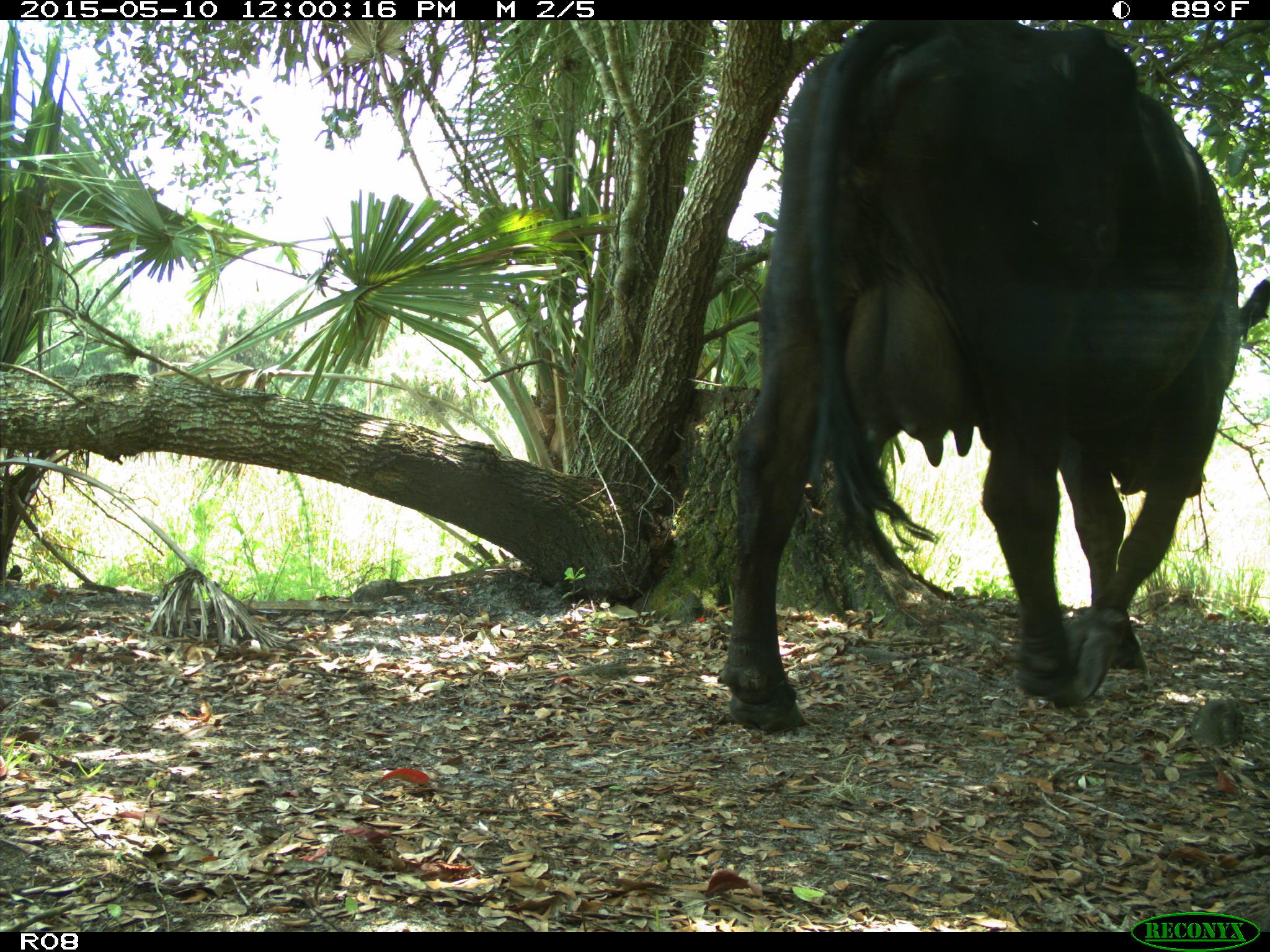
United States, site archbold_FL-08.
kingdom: Animalia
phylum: Chordata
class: Mammalia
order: Artiodactyla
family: Bovidae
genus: Bos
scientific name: Bos taurus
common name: domestic cow